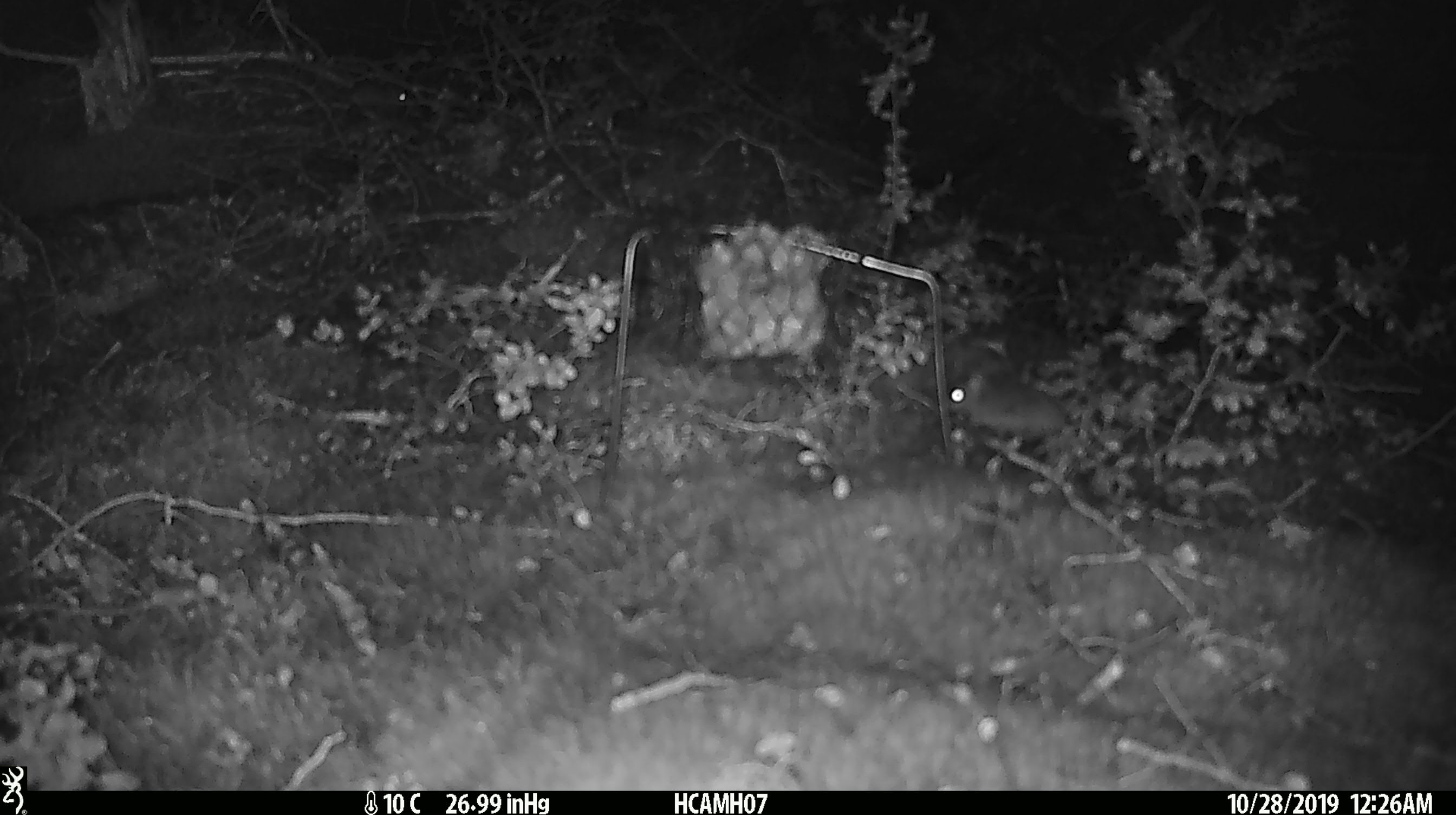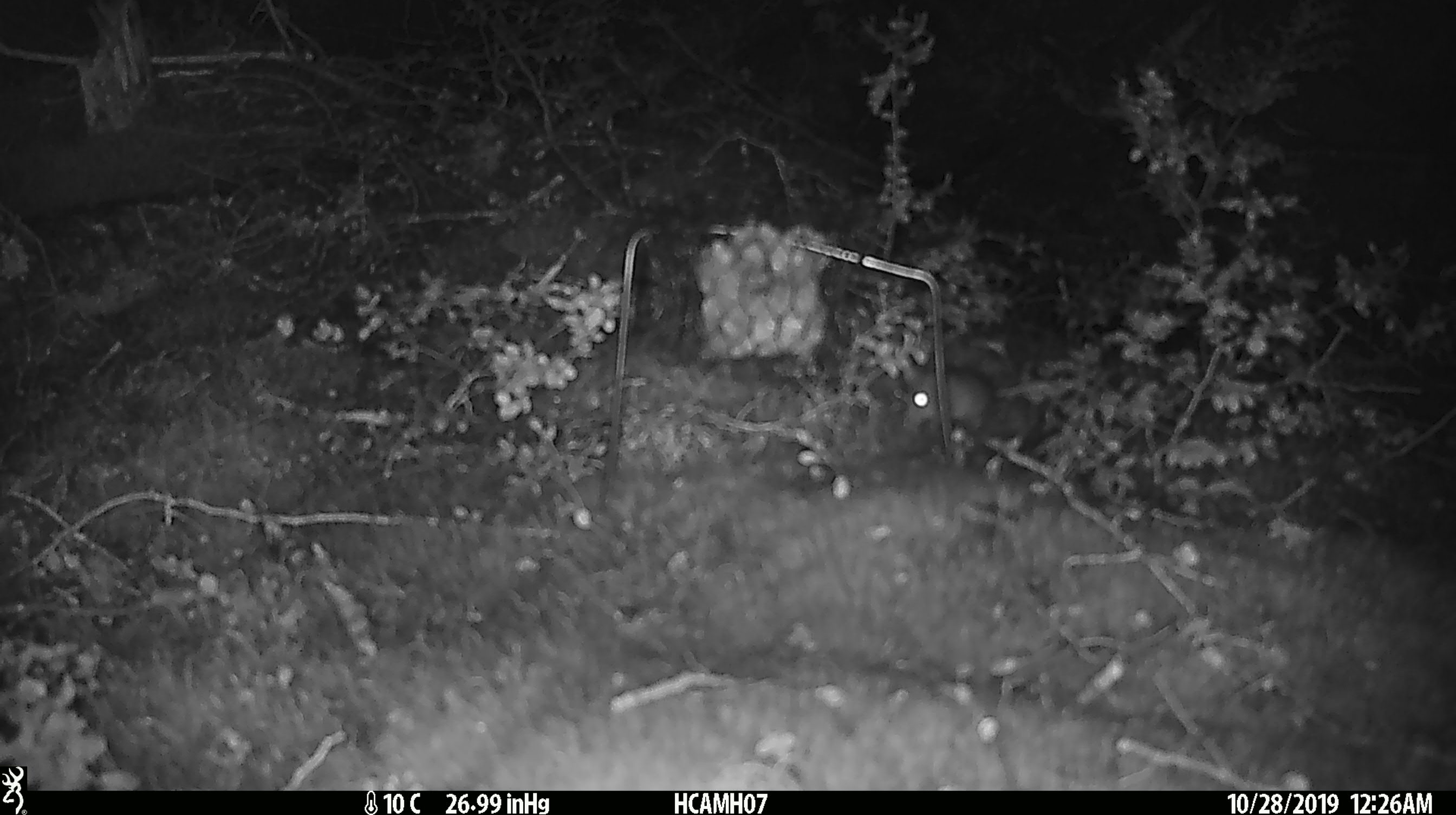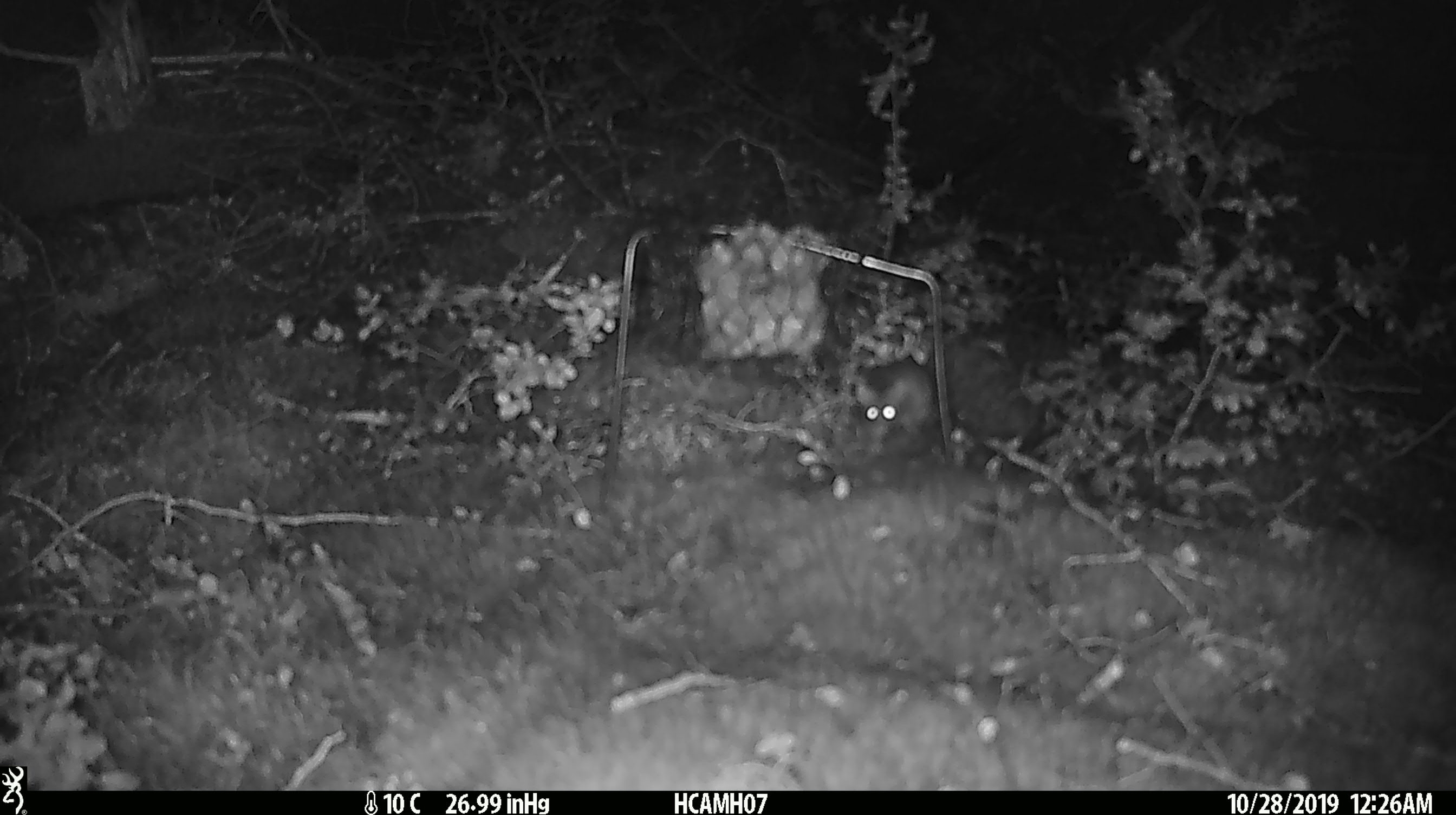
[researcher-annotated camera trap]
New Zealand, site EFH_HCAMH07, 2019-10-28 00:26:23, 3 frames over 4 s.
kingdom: Animalia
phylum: Chordata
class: Mammalia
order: Rodentia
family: Muridae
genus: Mus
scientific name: Mus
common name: mouse